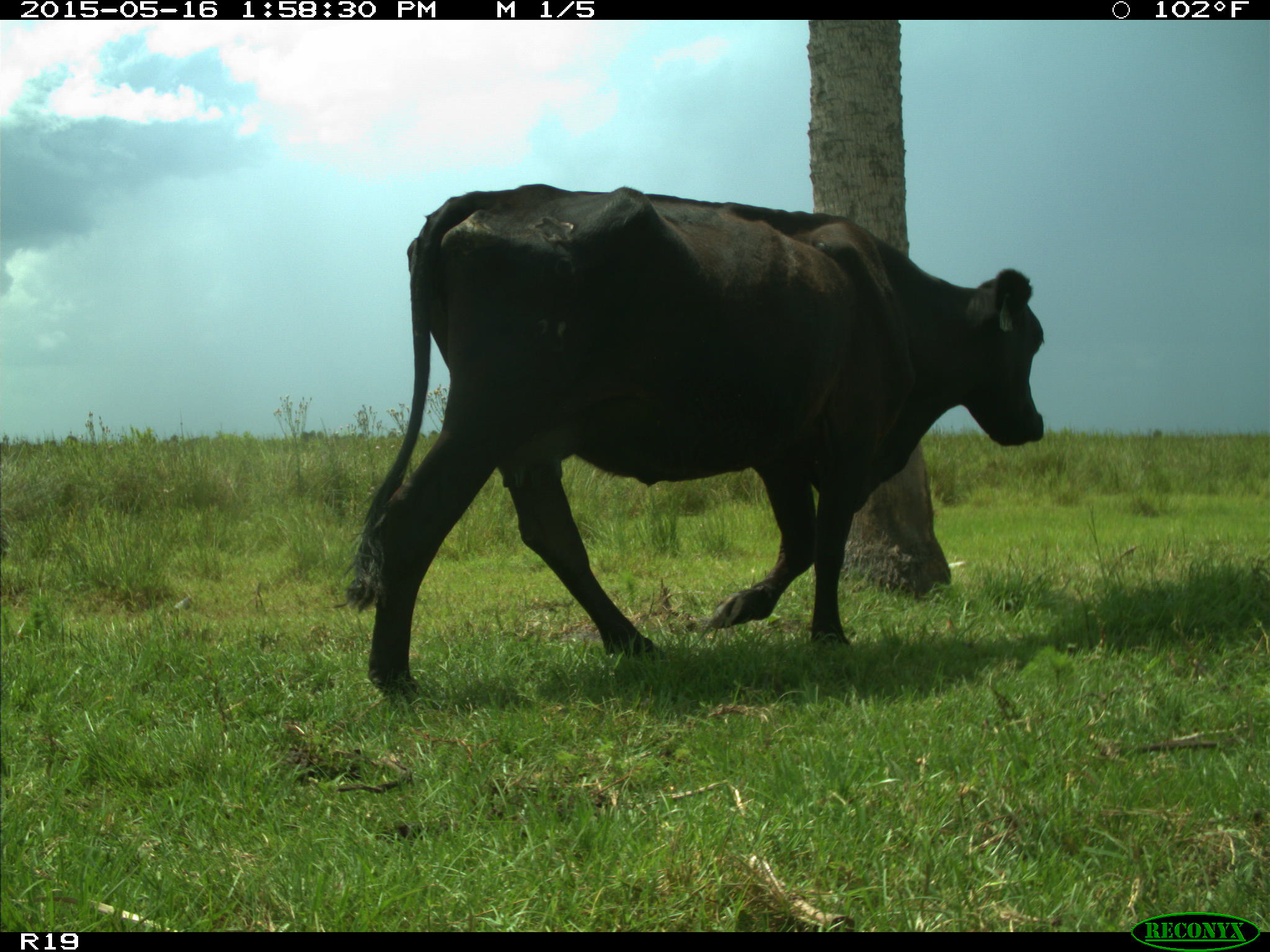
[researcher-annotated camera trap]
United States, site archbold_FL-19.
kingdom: Animalia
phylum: Chordata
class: Mammalia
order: Artiodactyla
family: Bovidae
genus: Bos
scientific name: Bos taurus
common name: domestic cow